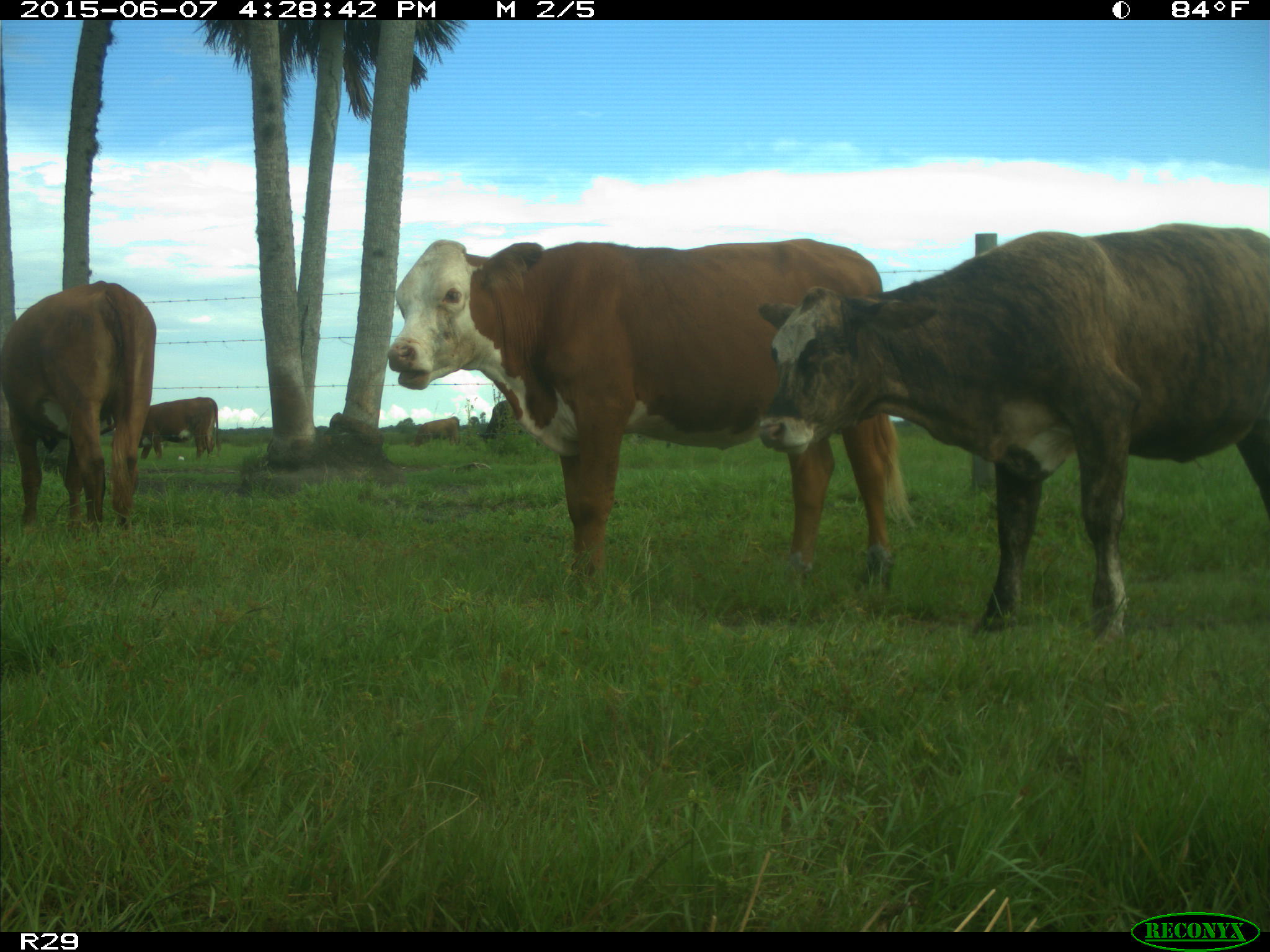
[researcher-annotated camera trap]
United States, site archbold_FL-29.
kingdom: Animalia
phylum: Chordata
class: Mammalia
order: Artiodactyla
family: Bovidae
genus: Bos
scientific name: Bos taurus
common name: domestic cow